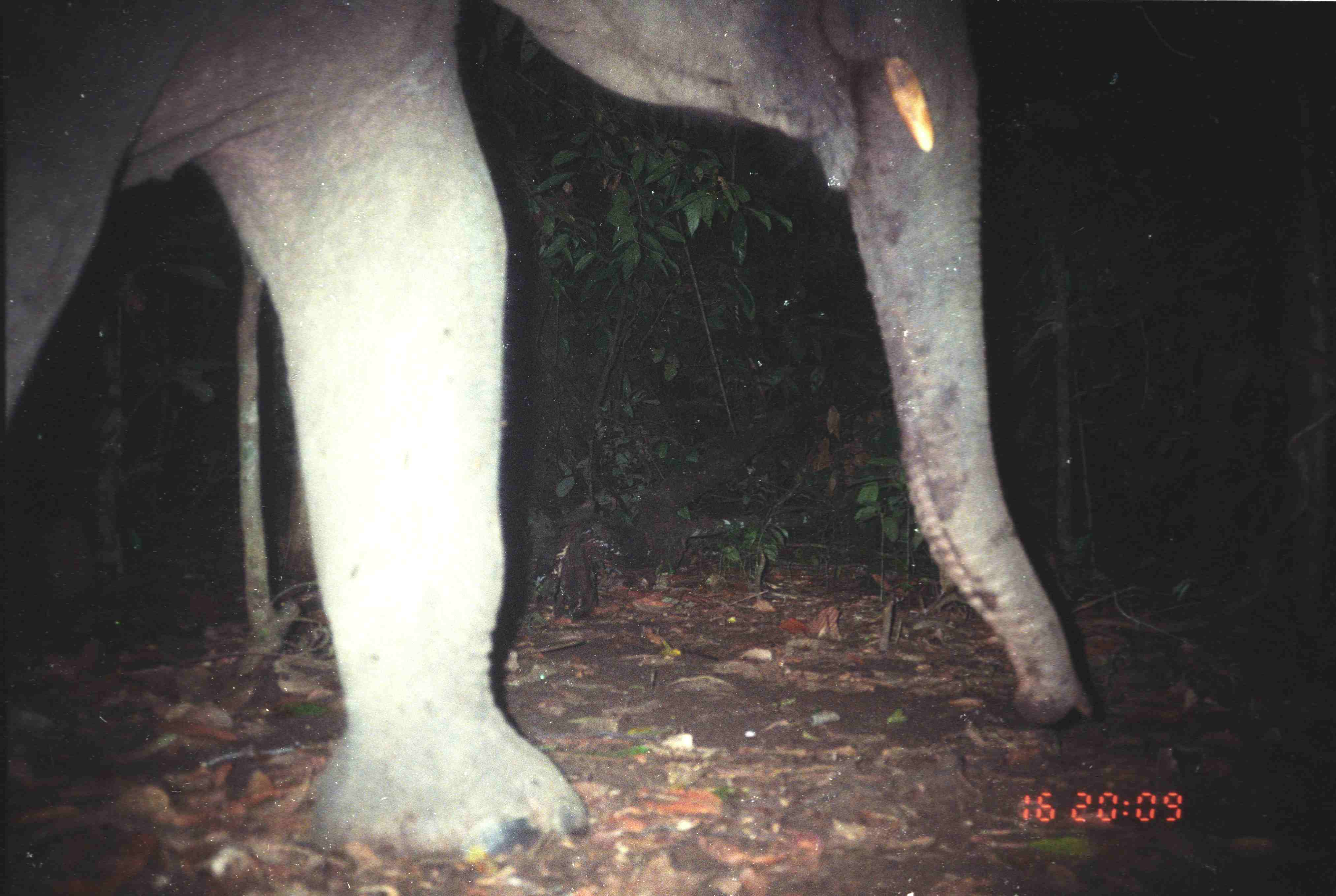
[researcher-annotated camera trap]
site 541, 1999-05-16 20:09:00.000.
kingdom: Animalia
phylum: Chordata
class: Mammalia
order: Proboscidea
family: Elephantidae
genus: Elephas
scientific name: Elephas maximus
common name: asian elephant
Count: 1.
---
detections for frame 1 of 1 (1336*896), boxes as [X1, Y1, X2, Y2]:
elephas maximus: [2, 0, 1094, 856]